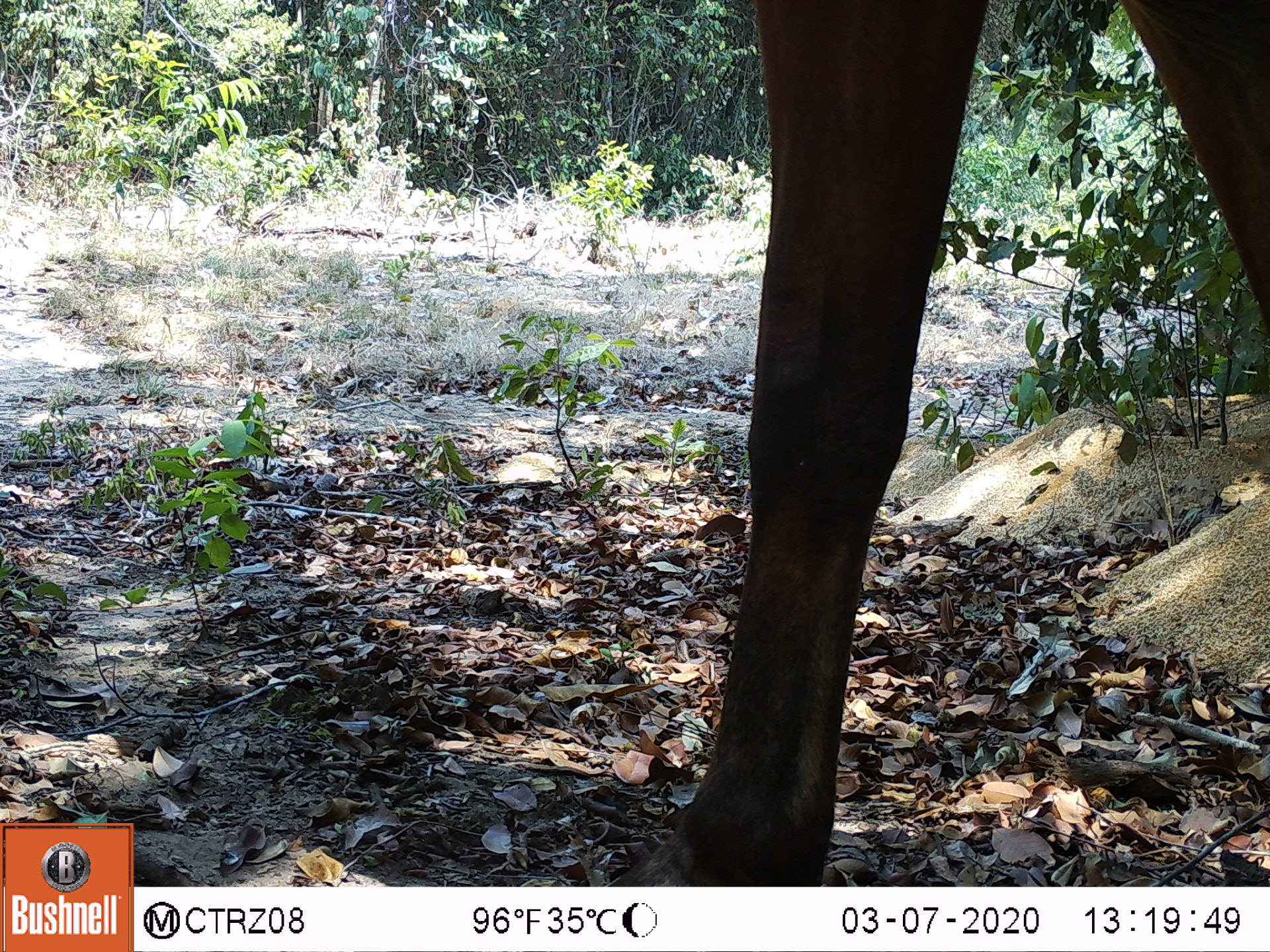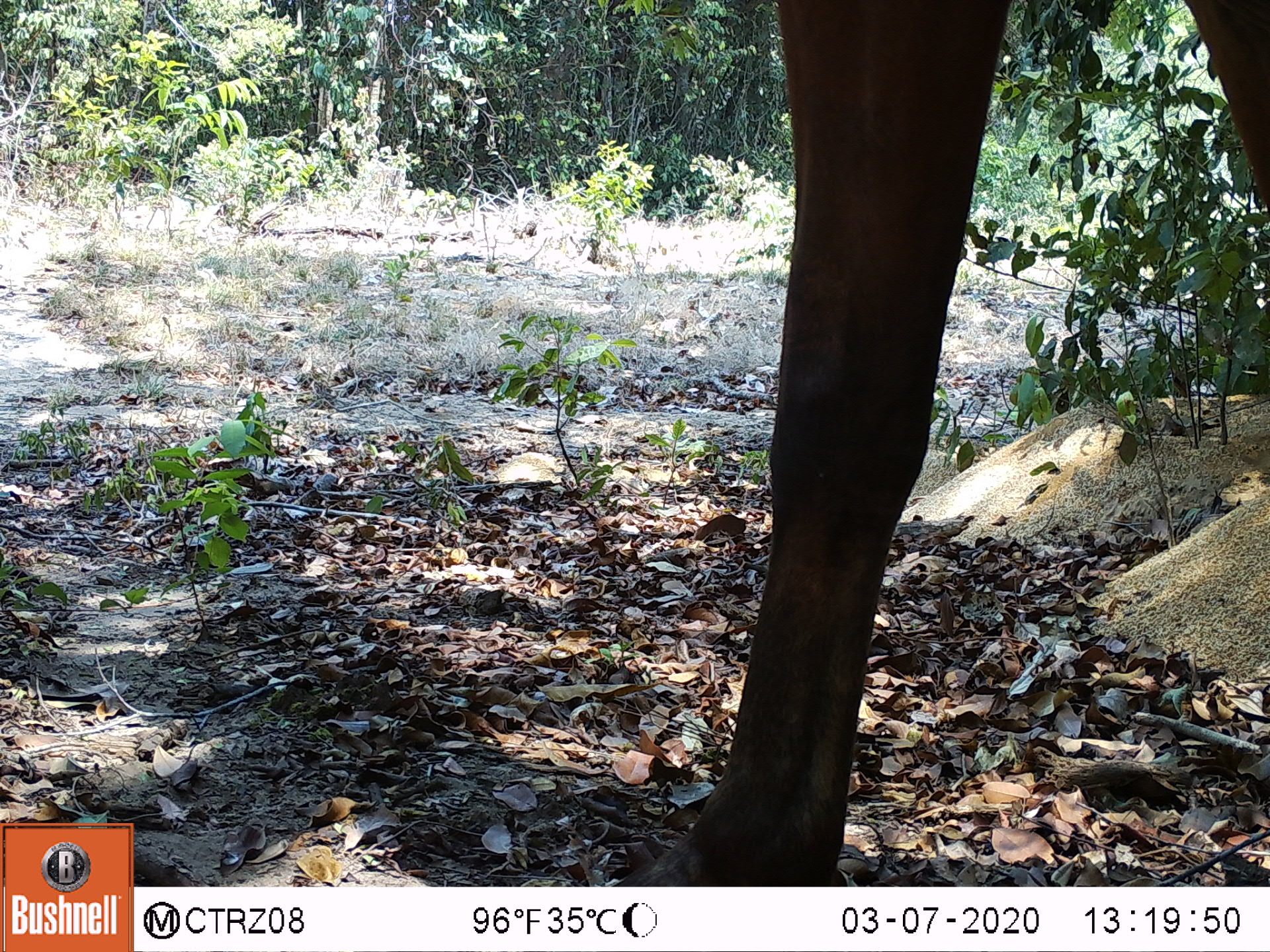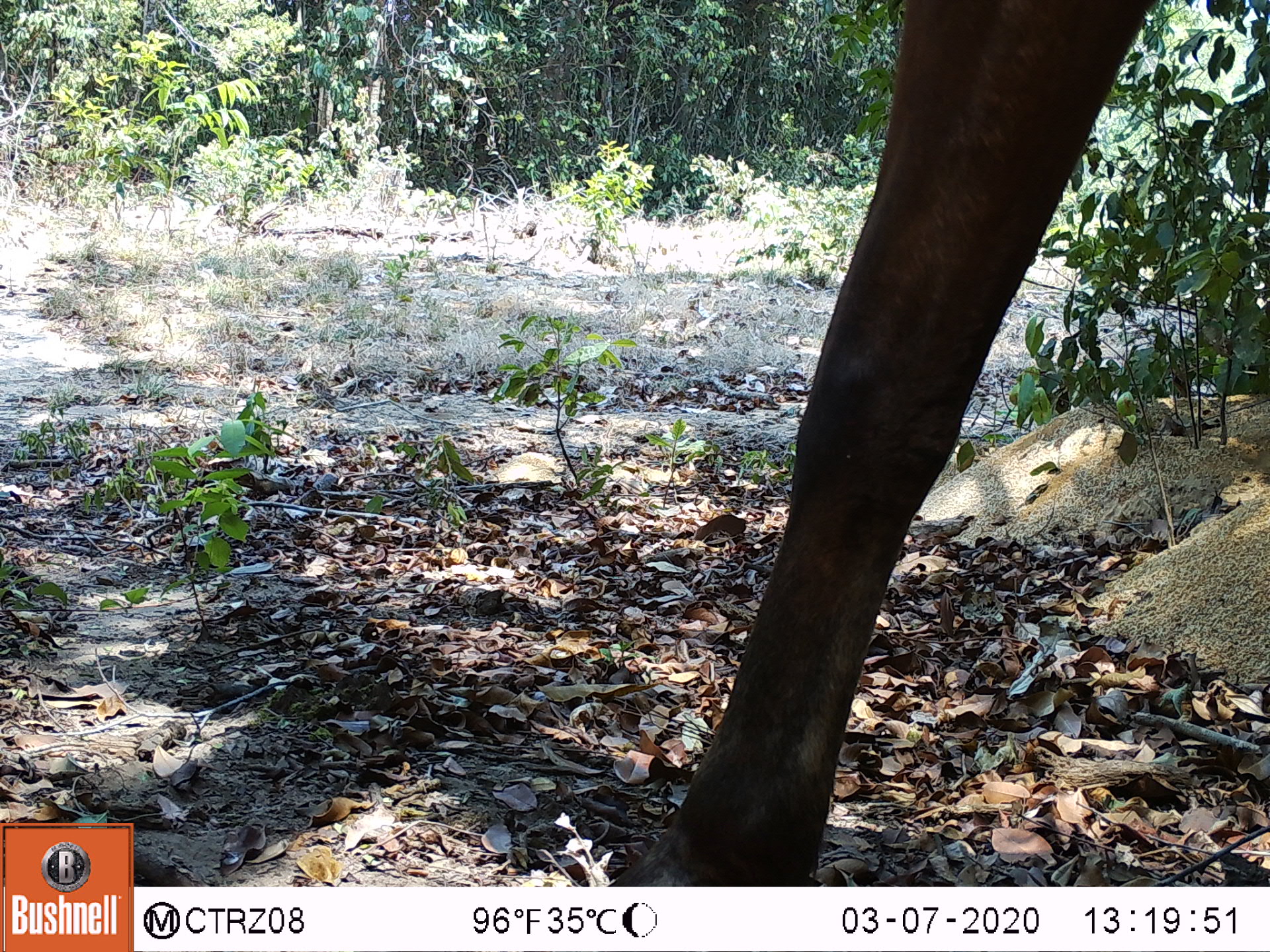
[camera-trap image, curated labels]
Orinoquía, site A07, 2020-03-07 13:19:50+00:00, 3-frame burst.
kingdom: Animalia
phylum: Chordata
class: Mammalia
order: Perissodactyla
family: Equidae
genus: Equus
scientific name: Equus caballus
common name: domestic horse